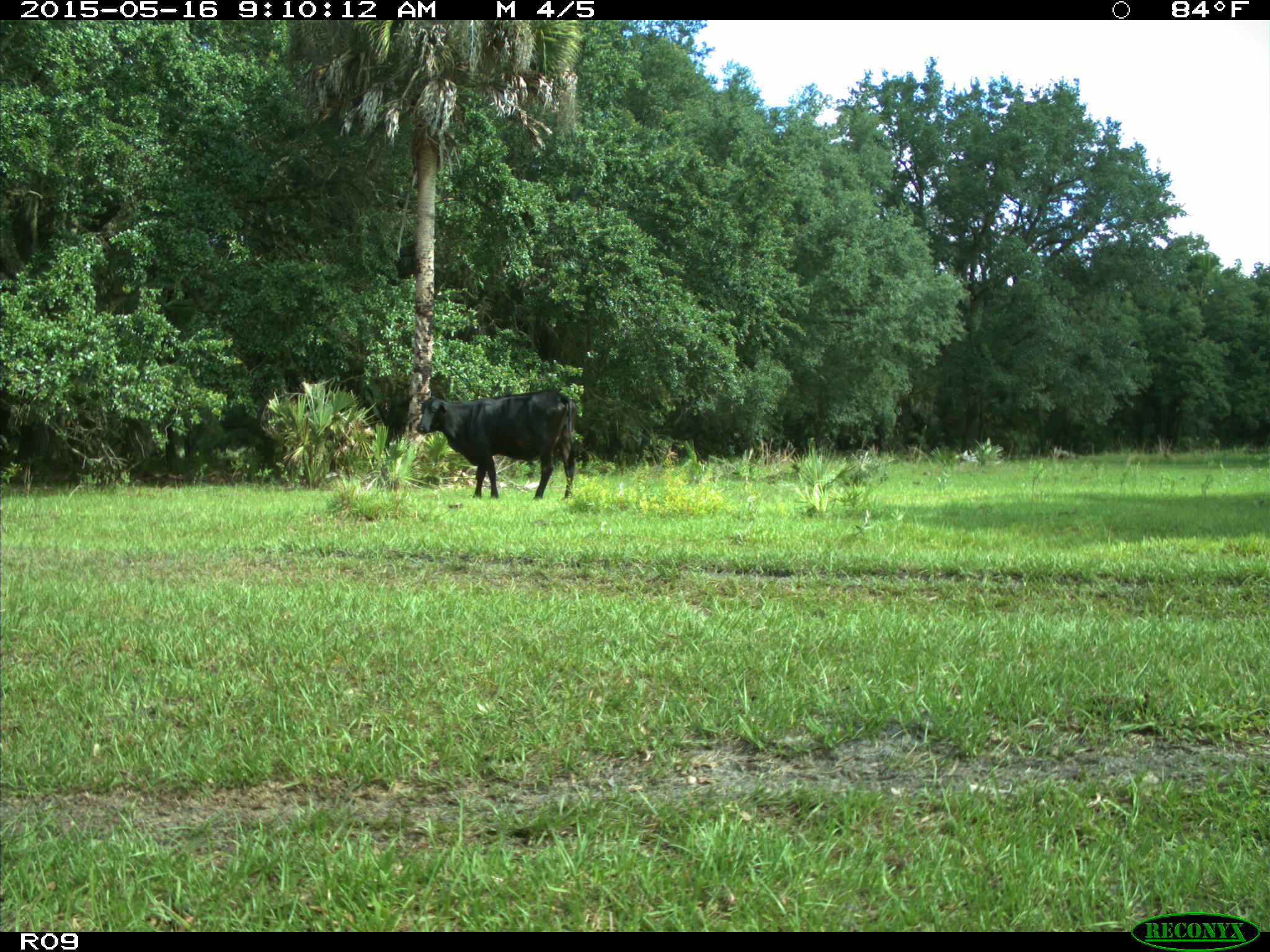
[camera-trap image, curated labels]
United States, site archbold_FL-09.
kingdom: Animalia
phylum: Chordata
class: Mammalia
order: Artiodactyla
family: Bovidae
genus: Bos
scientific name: Bos taurus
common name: domestic cow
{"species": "Bos taurus (domestic cow)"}